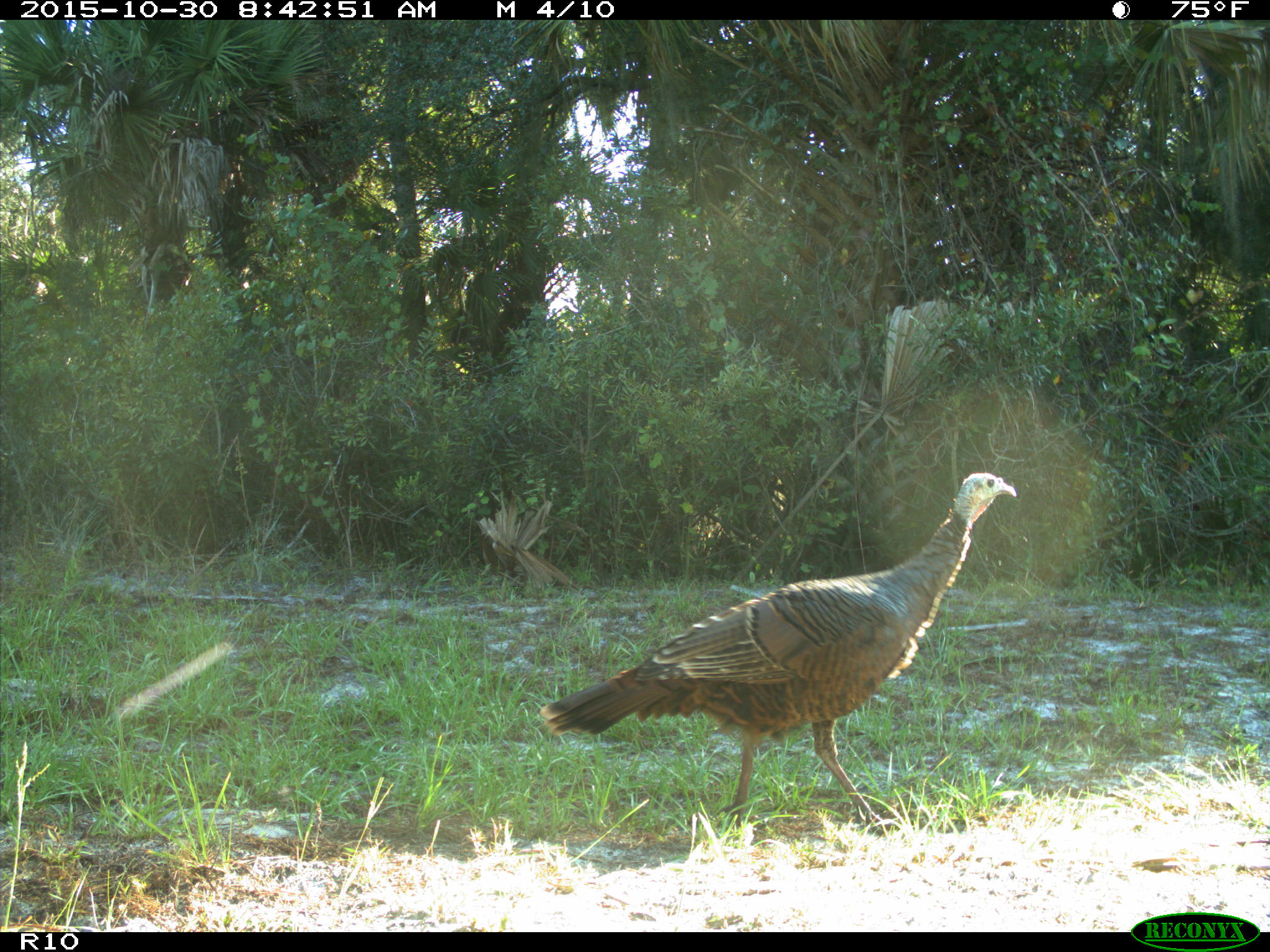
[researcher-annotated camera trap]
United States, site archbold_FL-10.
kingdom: Animalia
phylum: Chordata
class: Aves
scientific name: Aves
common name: birds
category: unidentified bird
Unidentified bird (birds) (Aves).